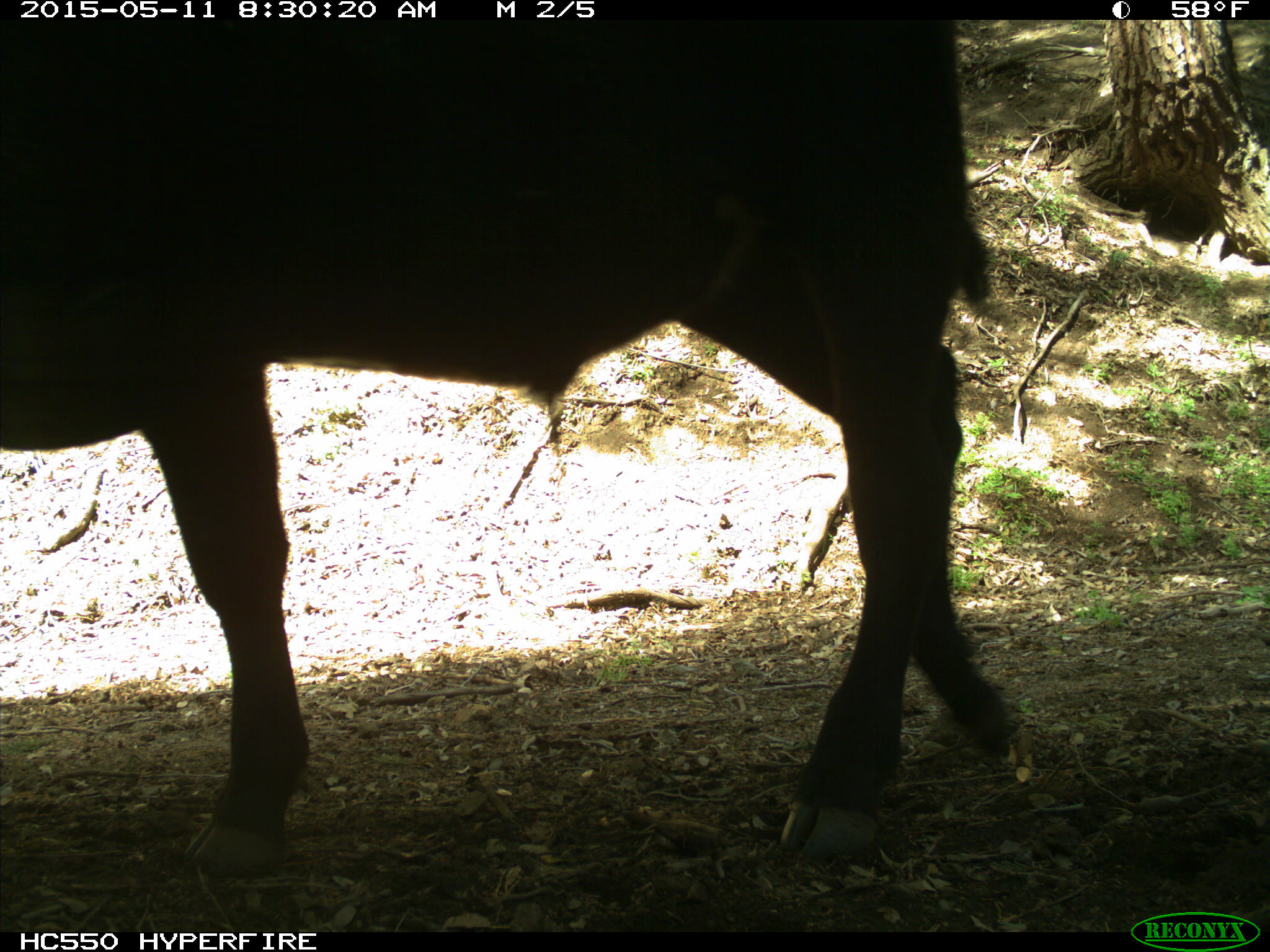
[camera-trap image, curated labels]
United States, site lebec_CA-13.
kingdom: Animalia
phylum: Chordata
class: Mammalia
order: Artiodactyla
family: Bovidae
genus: Bos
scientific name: Bos taurus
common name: domestic cow